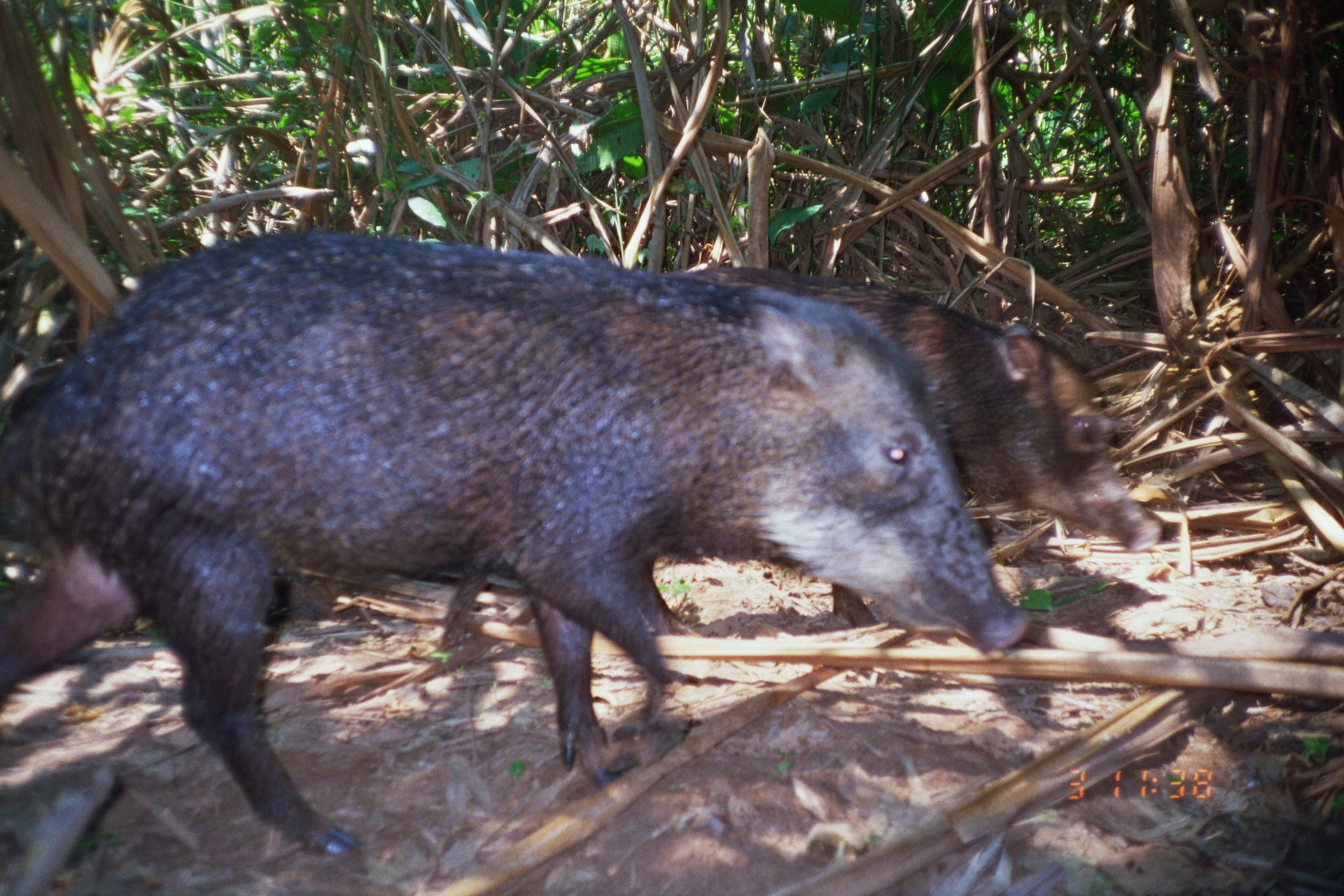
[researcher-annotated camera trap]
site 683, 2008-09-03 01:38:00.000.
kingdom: Animalia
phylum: Chordata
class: Mammalia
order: Artiodactyla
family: Tayassuidae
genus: Tayassu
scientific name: Tayassu pecari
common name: white-lipped peccary